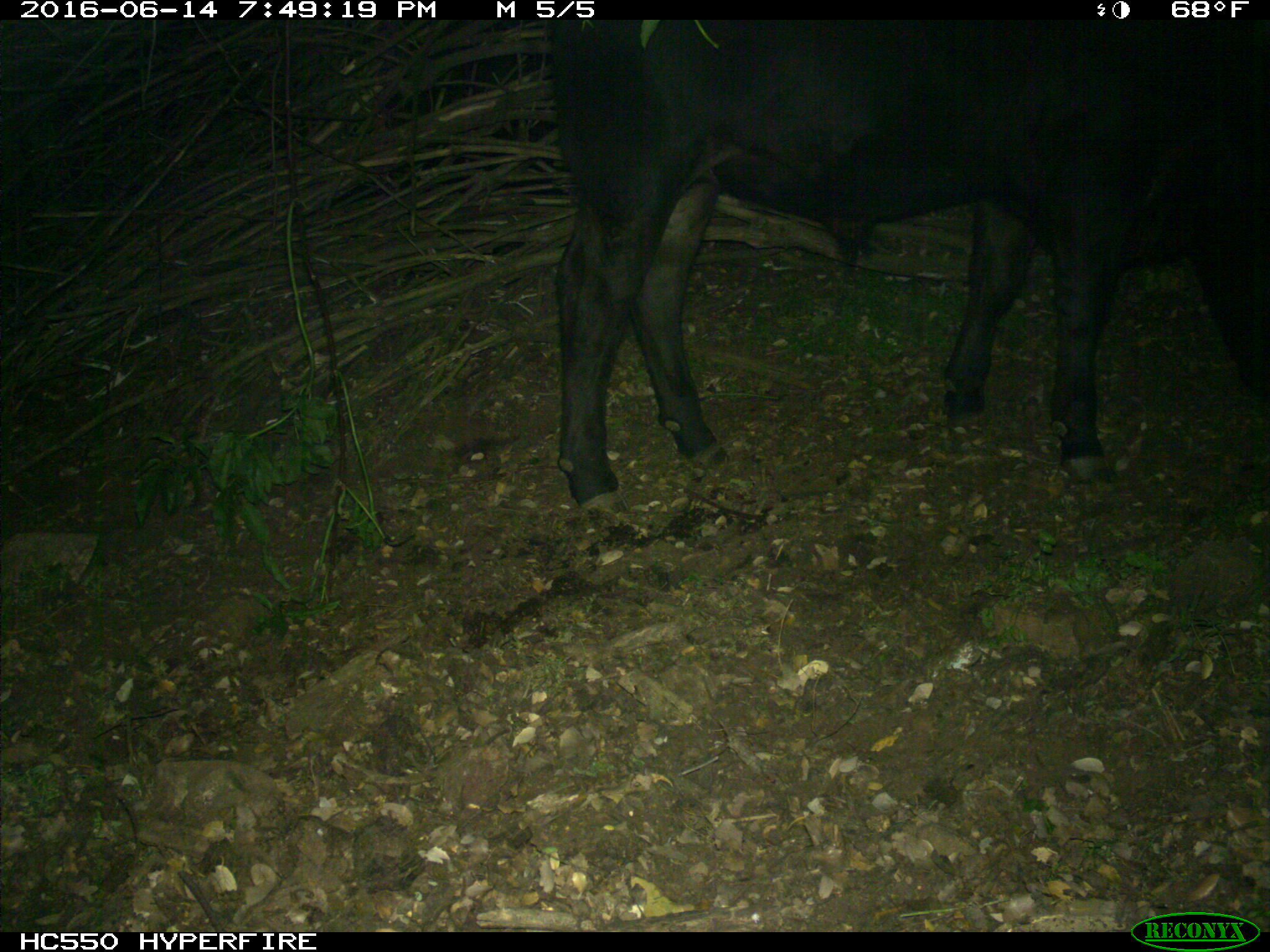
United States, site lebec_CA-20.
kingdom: Animalia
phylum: Chordata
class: Mammalia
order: Artiodactyla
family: Bovidae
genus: Bos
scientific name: Bos taurus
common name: domestic cow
Bos taurus (domestic cow).